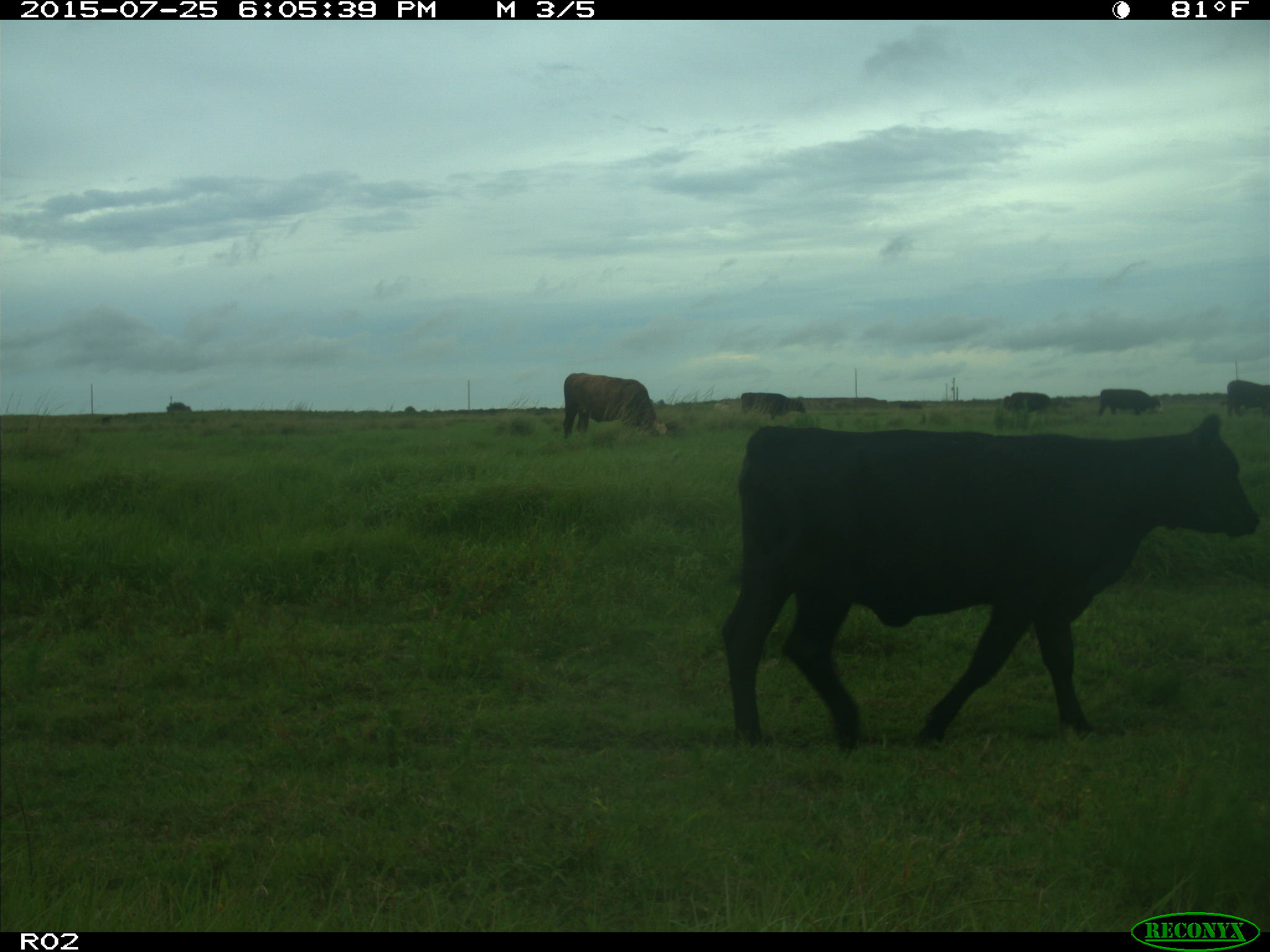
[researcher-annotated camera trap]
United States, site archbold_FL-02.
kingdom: Animalia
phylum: Chordata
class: Mammalia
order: Artiodactyla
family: Bovidae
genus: Bos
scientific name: Bos taurus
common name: domestic cow